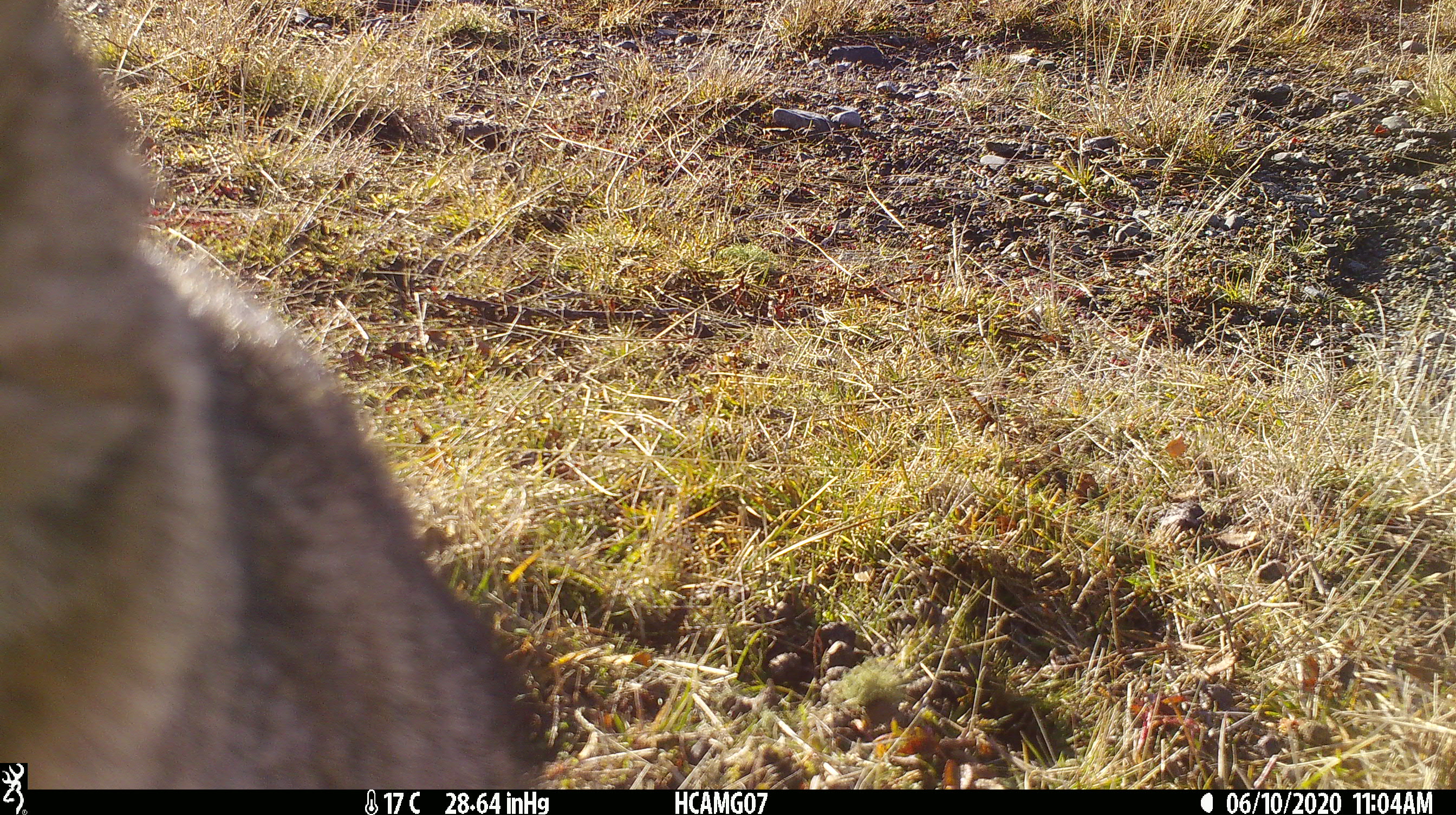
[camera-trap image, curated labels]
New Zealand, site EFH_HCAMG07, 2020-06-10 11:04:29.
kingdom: Animalia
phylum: Chordata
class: Mammalia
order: Carnivora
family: Felidae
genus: Felis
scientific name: Felis catus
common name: domestic cat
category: cat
Cat (domestic cat) (Felis catus).